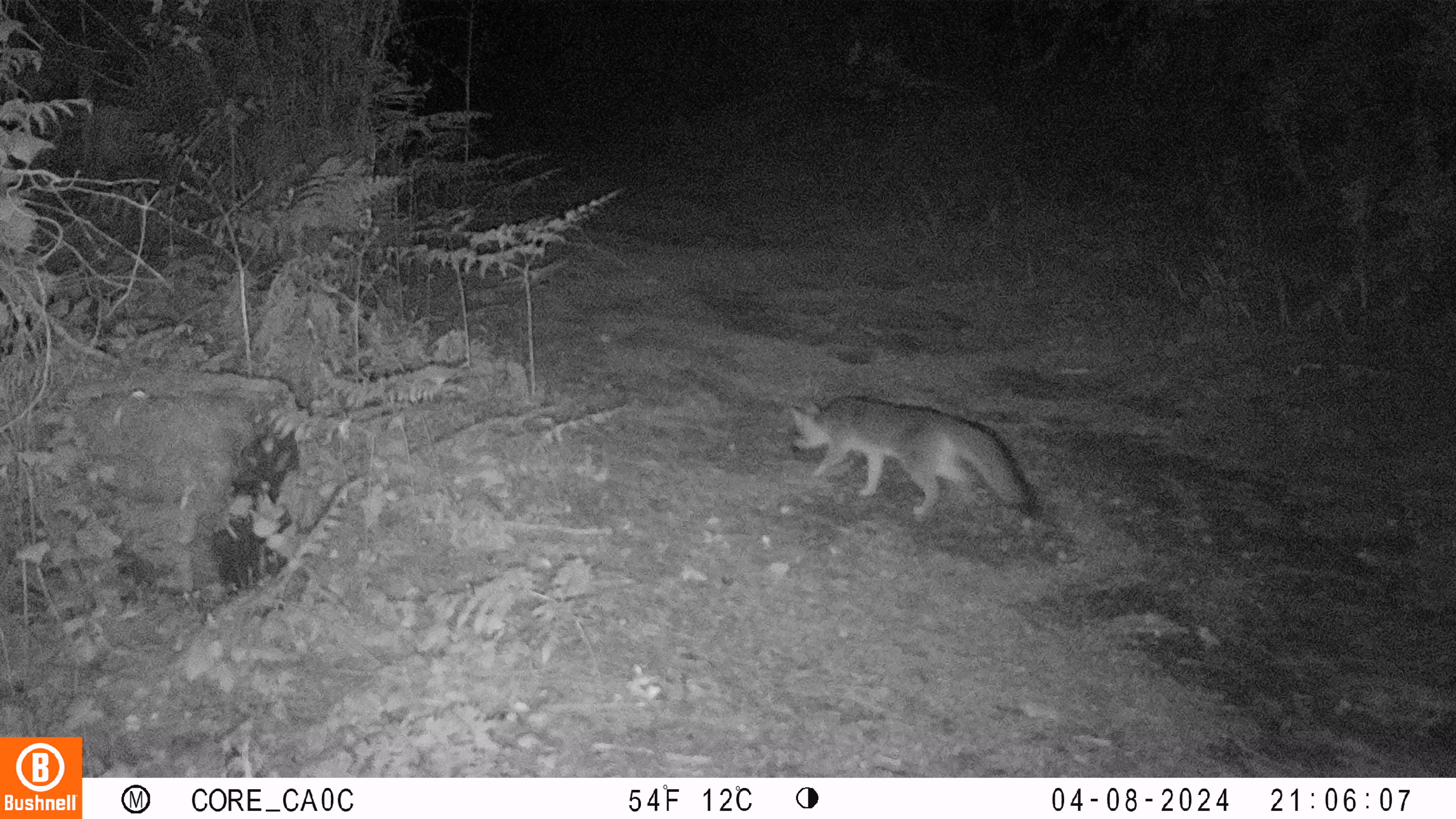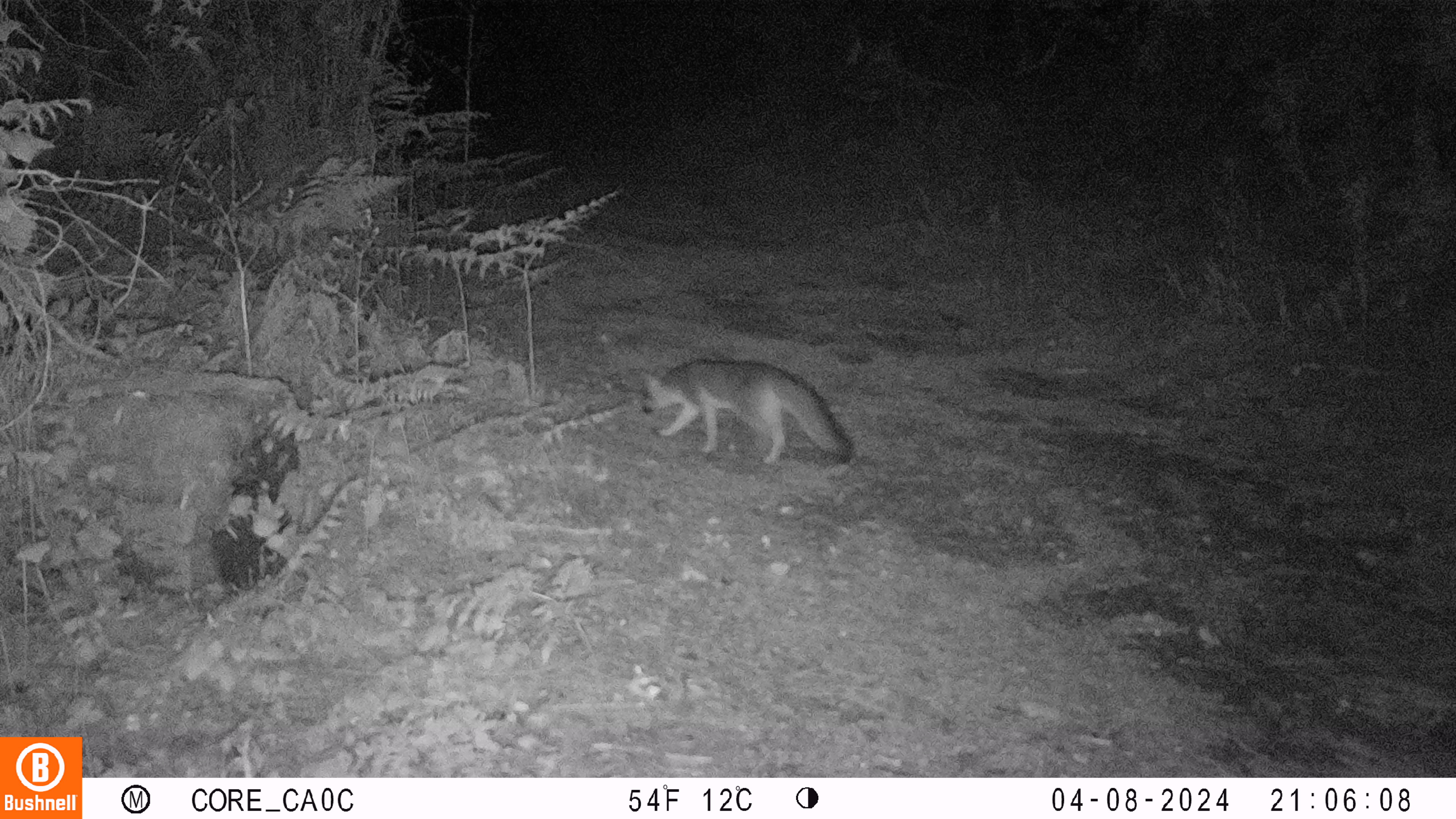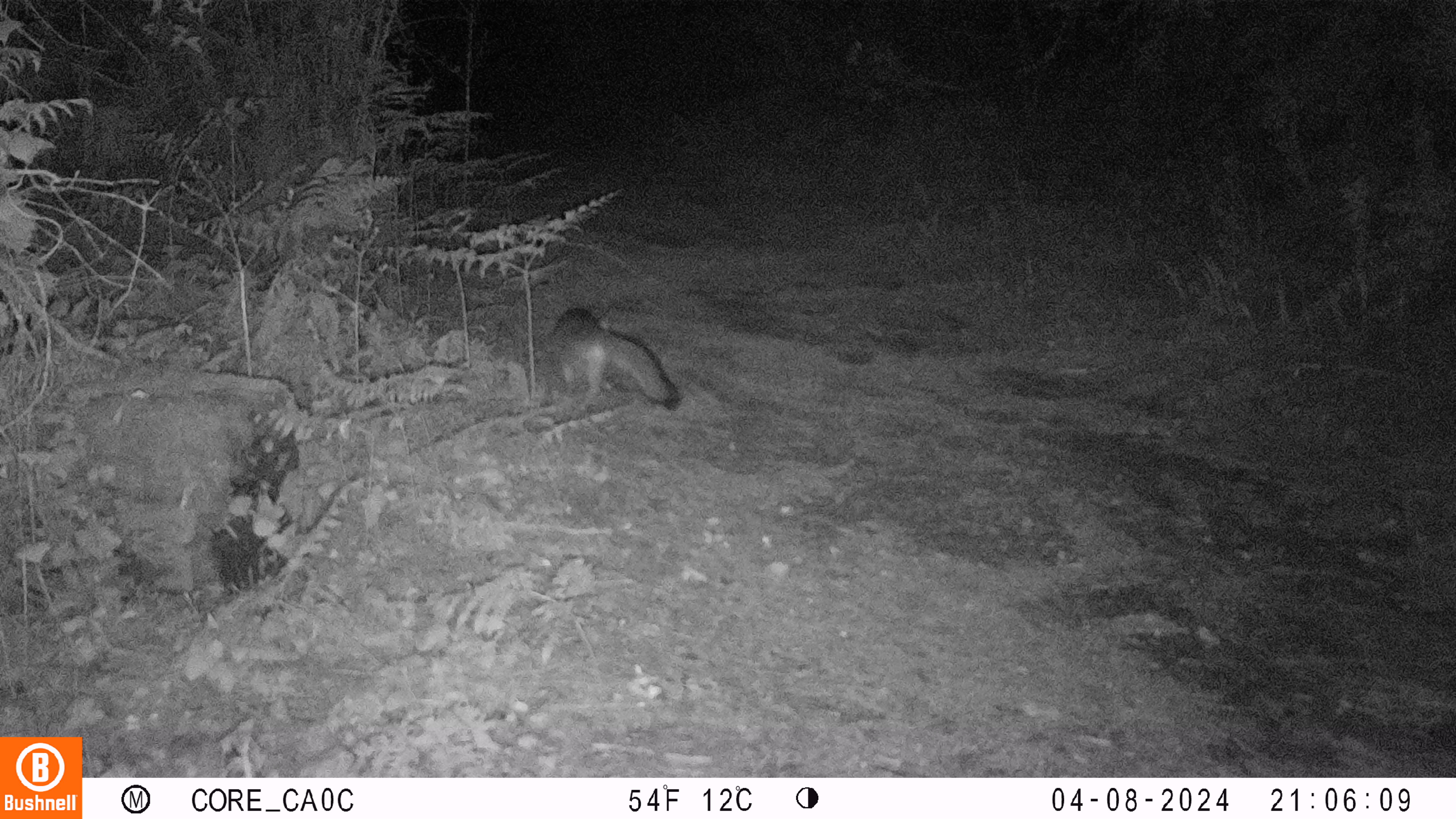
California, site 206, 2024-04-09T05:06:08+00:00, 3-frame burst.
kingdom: Animalia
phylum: Chordata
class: Mammalia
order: Carnivora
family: Canidae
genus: Urocyon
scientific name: Urocyon cinereoargenteus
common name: gray fox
Gray fox (Urocyon cinereoargenteus).